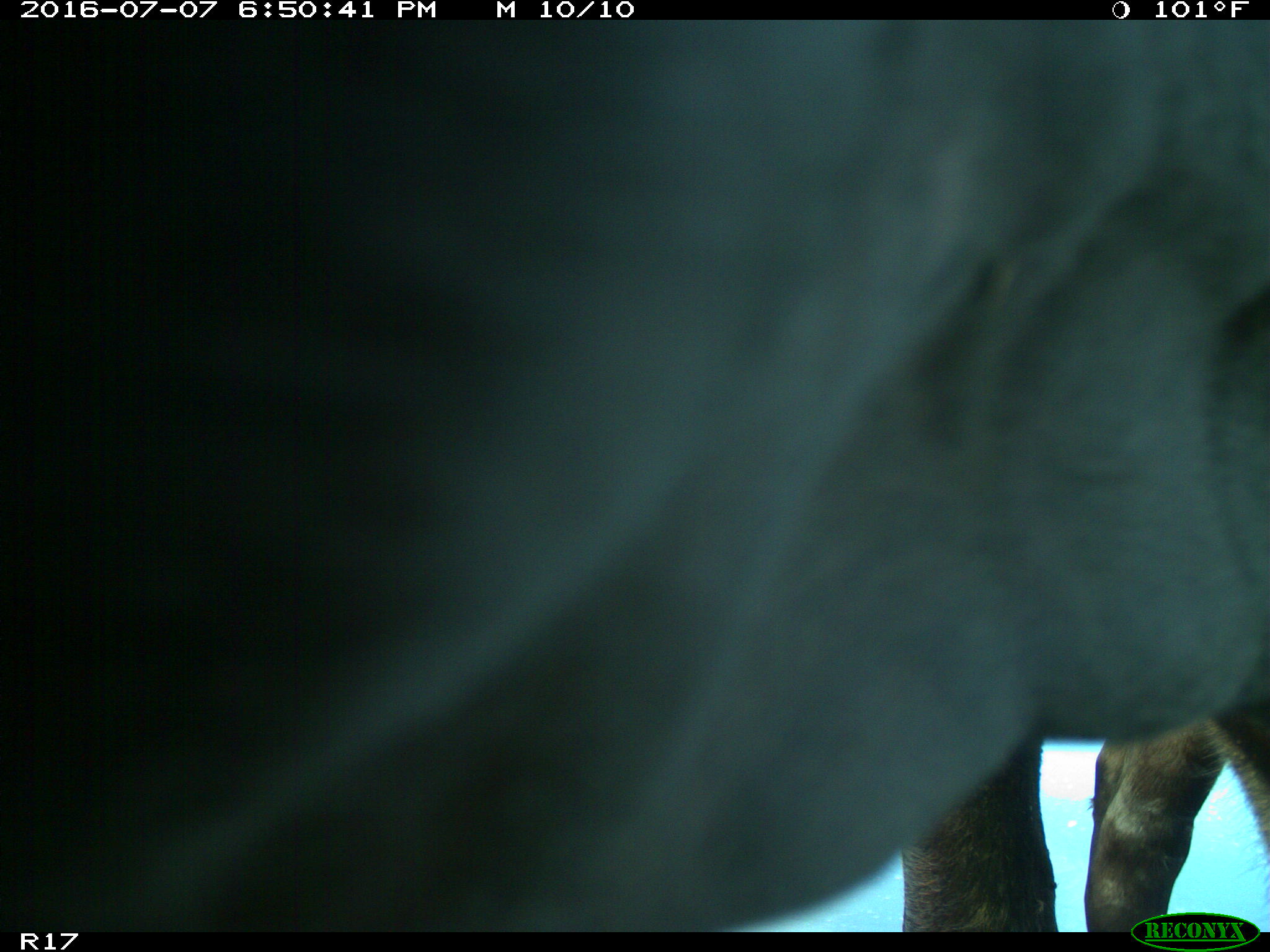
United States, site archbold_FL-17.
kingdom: Animalia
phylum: Chordata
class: Mammalia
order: Artiodactyla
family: Bovidae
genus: Bos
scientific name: Bos taurus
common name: domestic cow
Bos taurus (domestic cow).